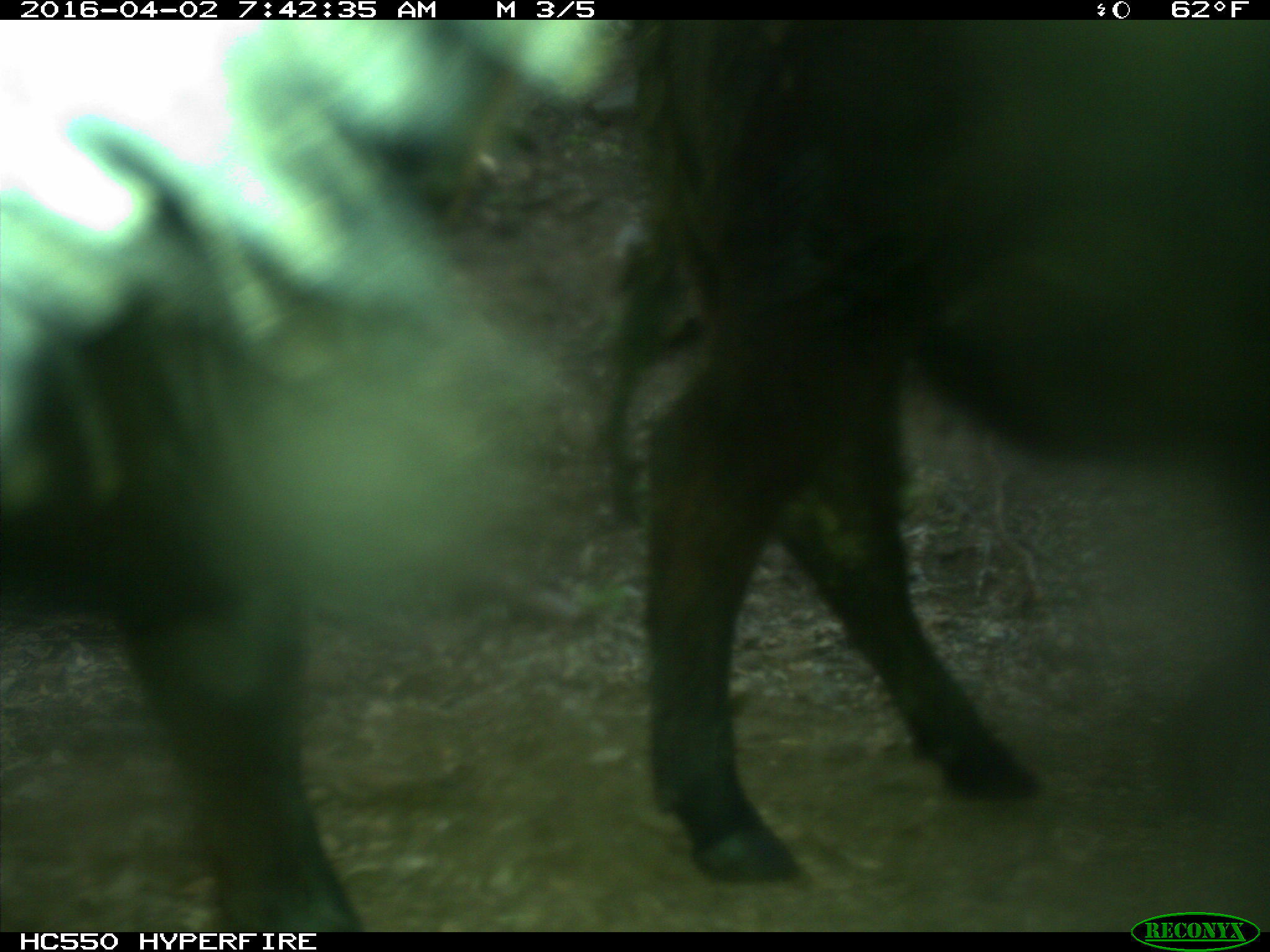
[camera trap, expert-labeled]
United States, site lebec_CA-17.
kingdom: Animalia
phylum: Chordata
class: Mammalia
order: Artiodactyla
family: Bovidae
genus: Bos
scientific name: Bos taurus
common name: domestic cow